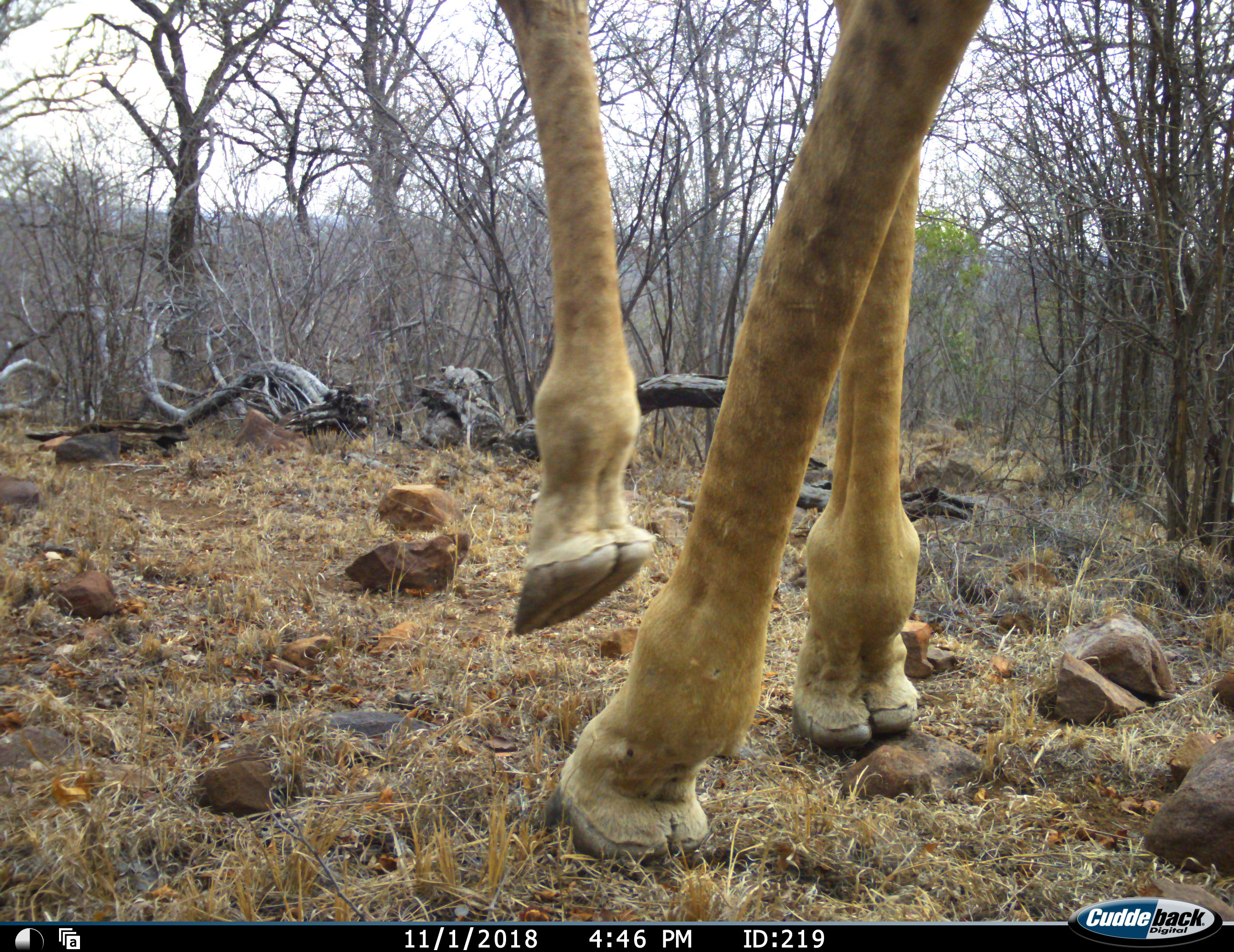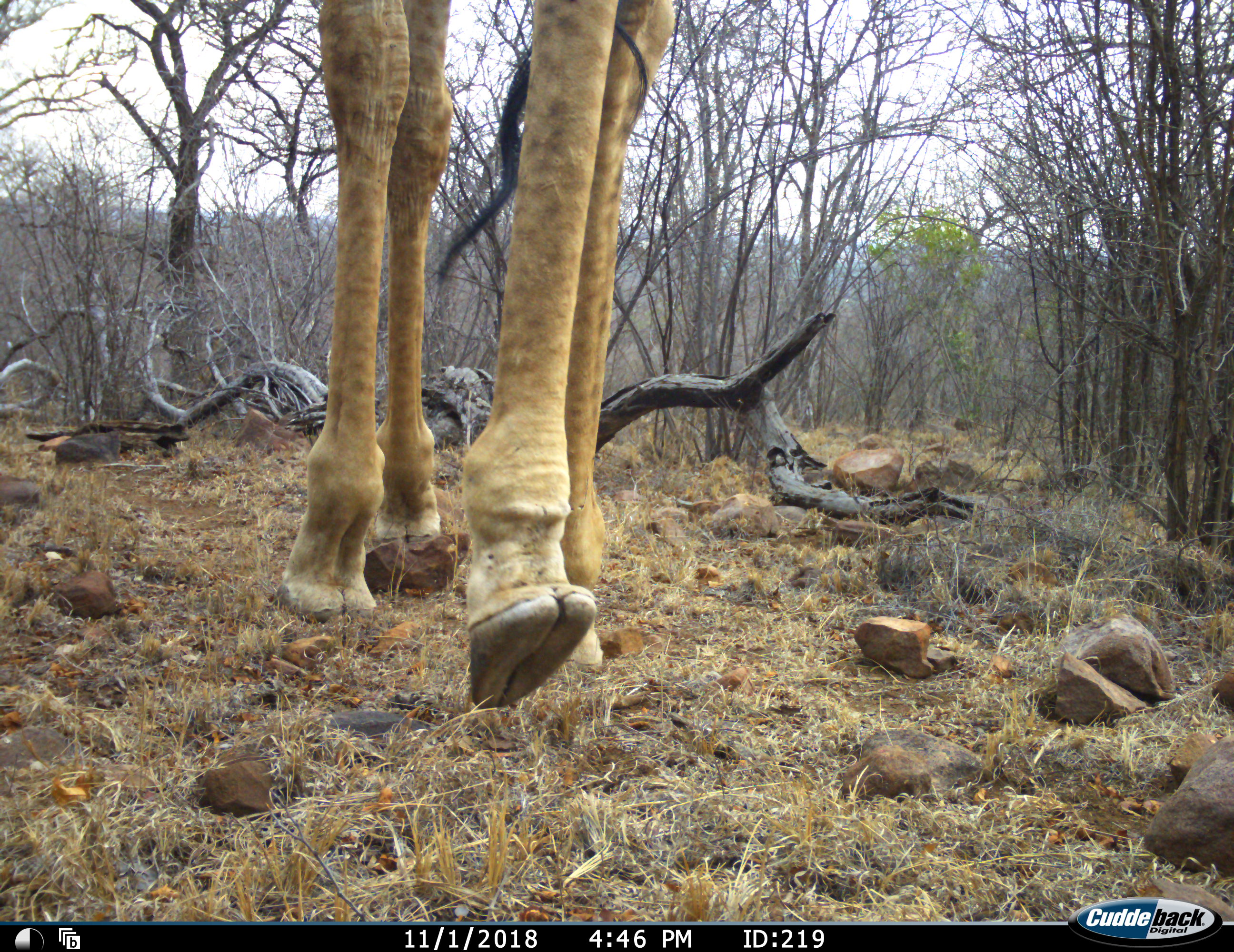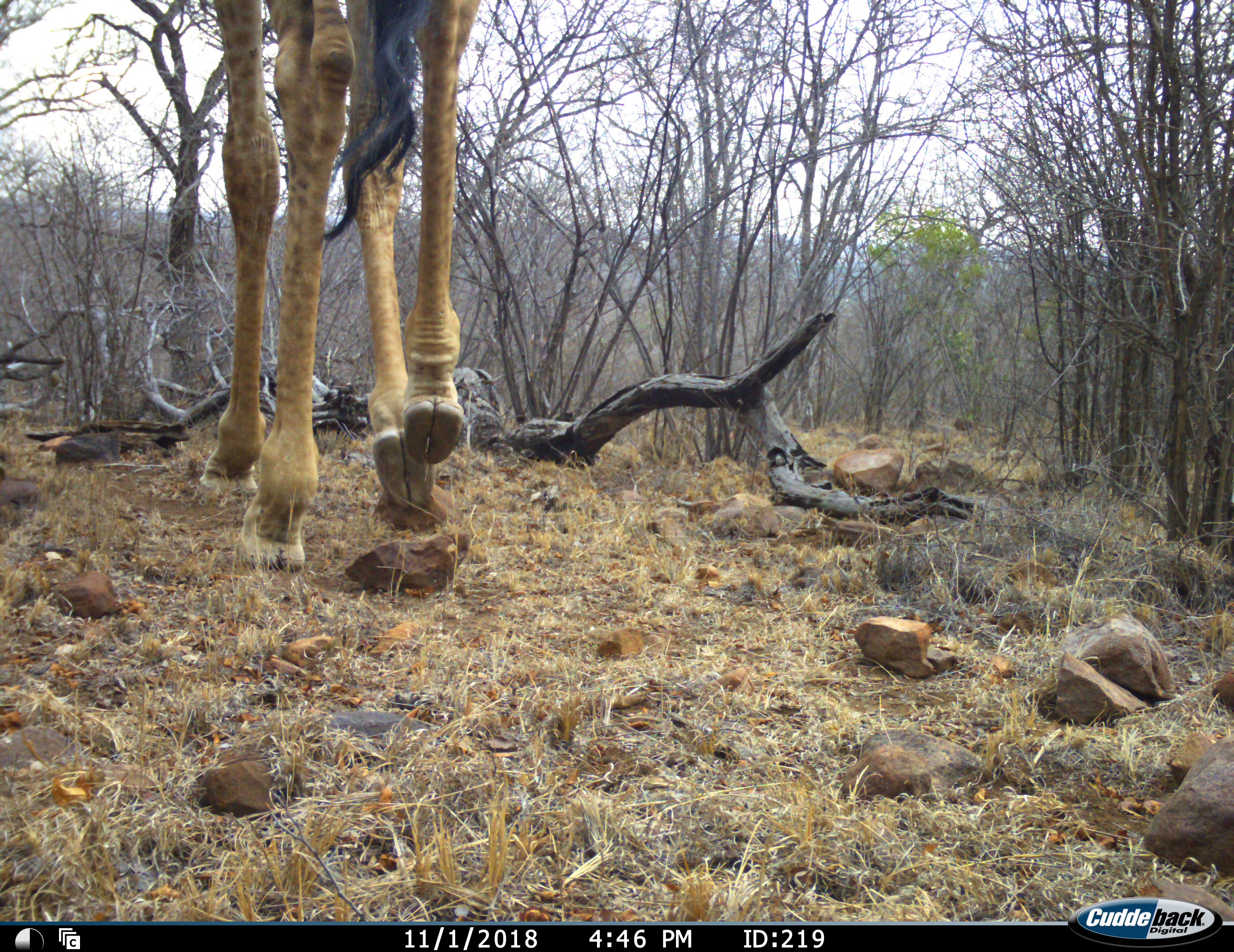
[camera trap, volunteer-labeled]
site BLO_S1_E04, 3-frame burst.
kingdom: Animalia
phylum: Chordata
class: Mammalia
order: Artiodactyla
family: Giraffidae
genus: Giraffa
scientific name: Giraffa camelopardalis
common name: giraffe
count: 1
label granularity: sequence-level